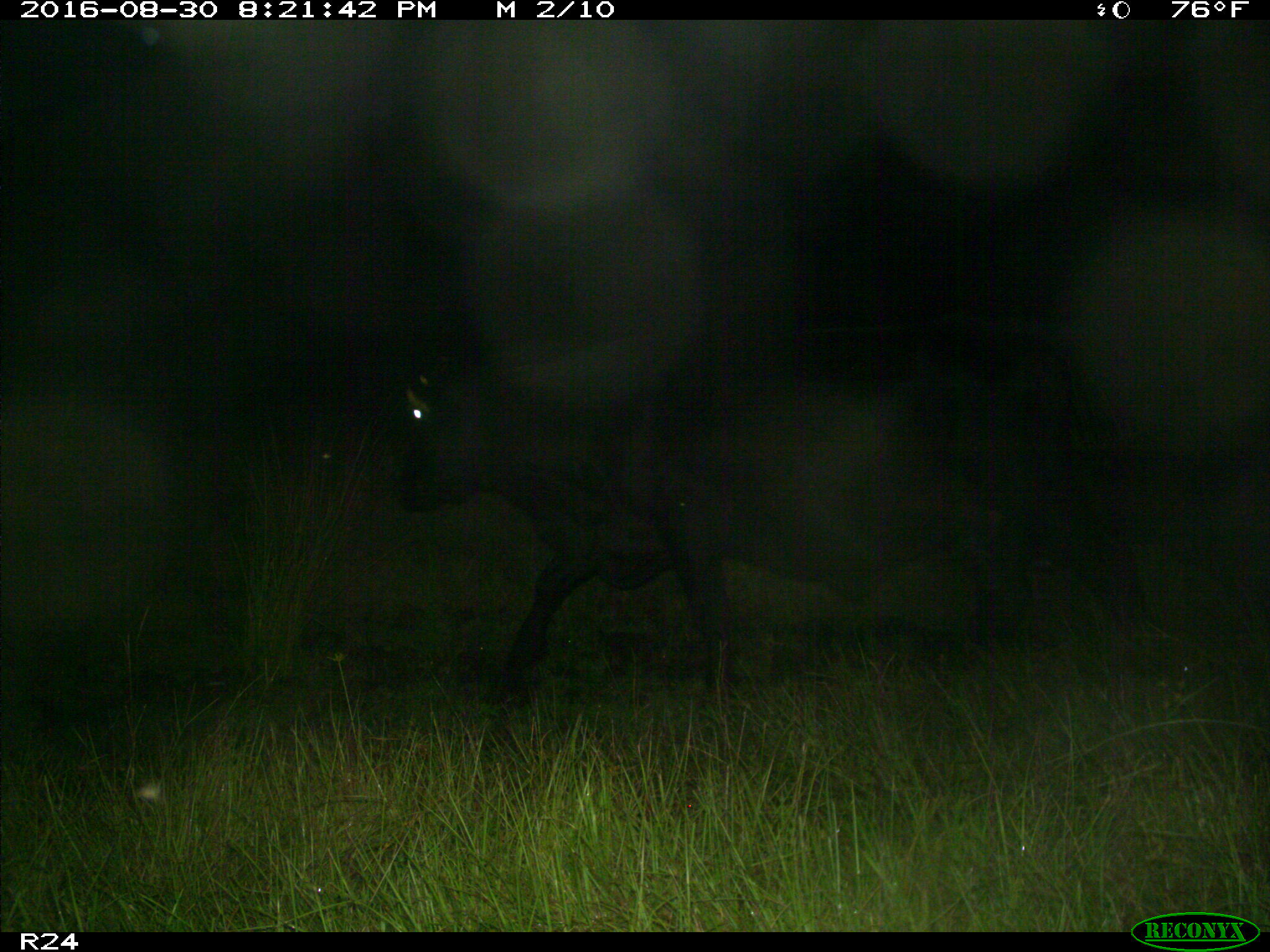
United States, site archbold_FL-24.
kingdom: Animalia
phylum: Chordata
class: Mammalia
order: Artiodactyla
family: Bovidae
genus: Bos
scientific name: Bos taurus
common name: domestic cow